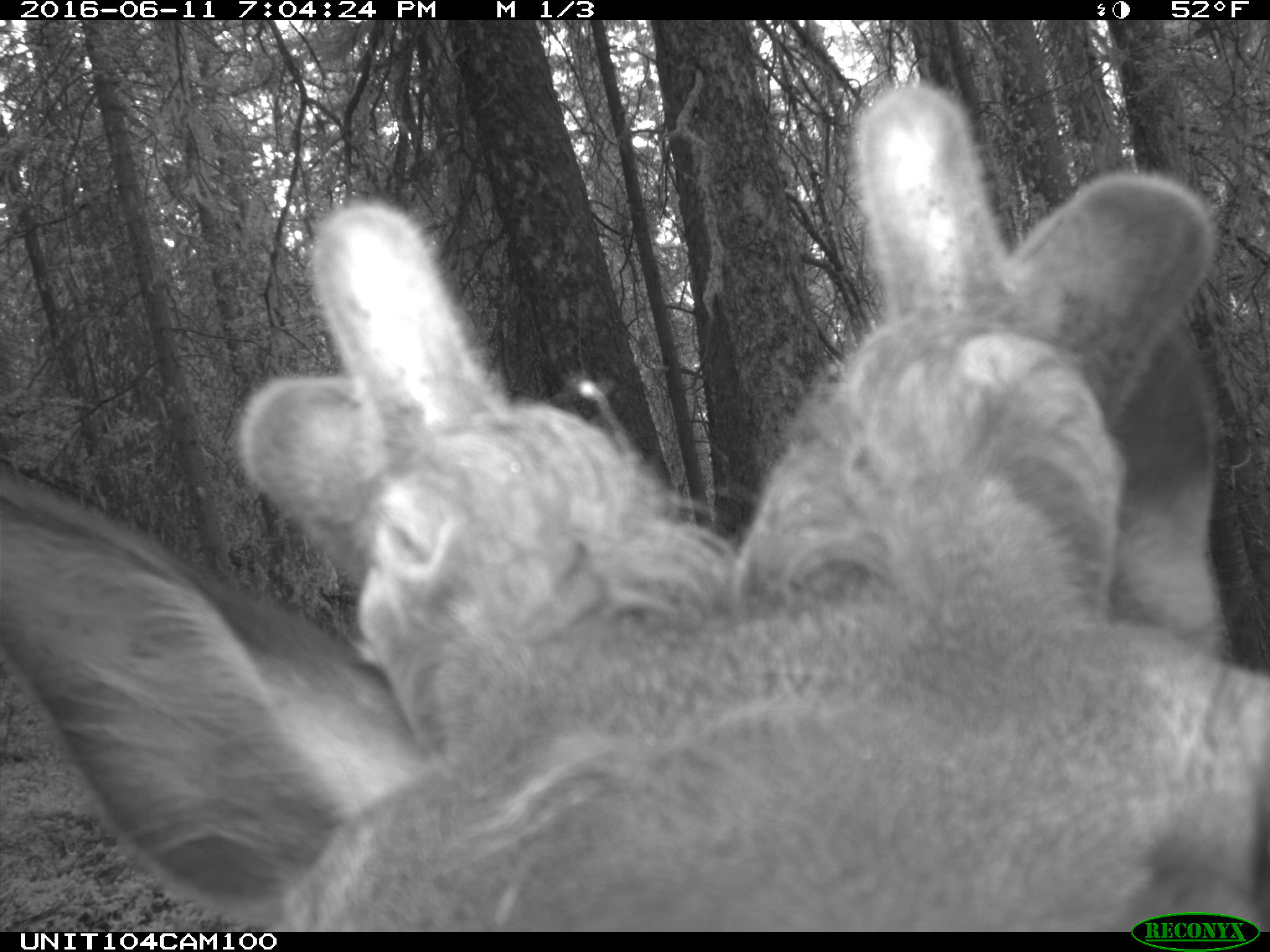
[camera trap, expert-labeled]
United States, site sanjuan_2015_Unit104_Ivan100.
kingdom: Animalia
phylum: Chordata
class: Mammalia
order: Artiodactyla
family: Cervidae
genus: Cervus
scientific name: Cervus elaphus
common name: red deer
Cervus elaphus (red deer).